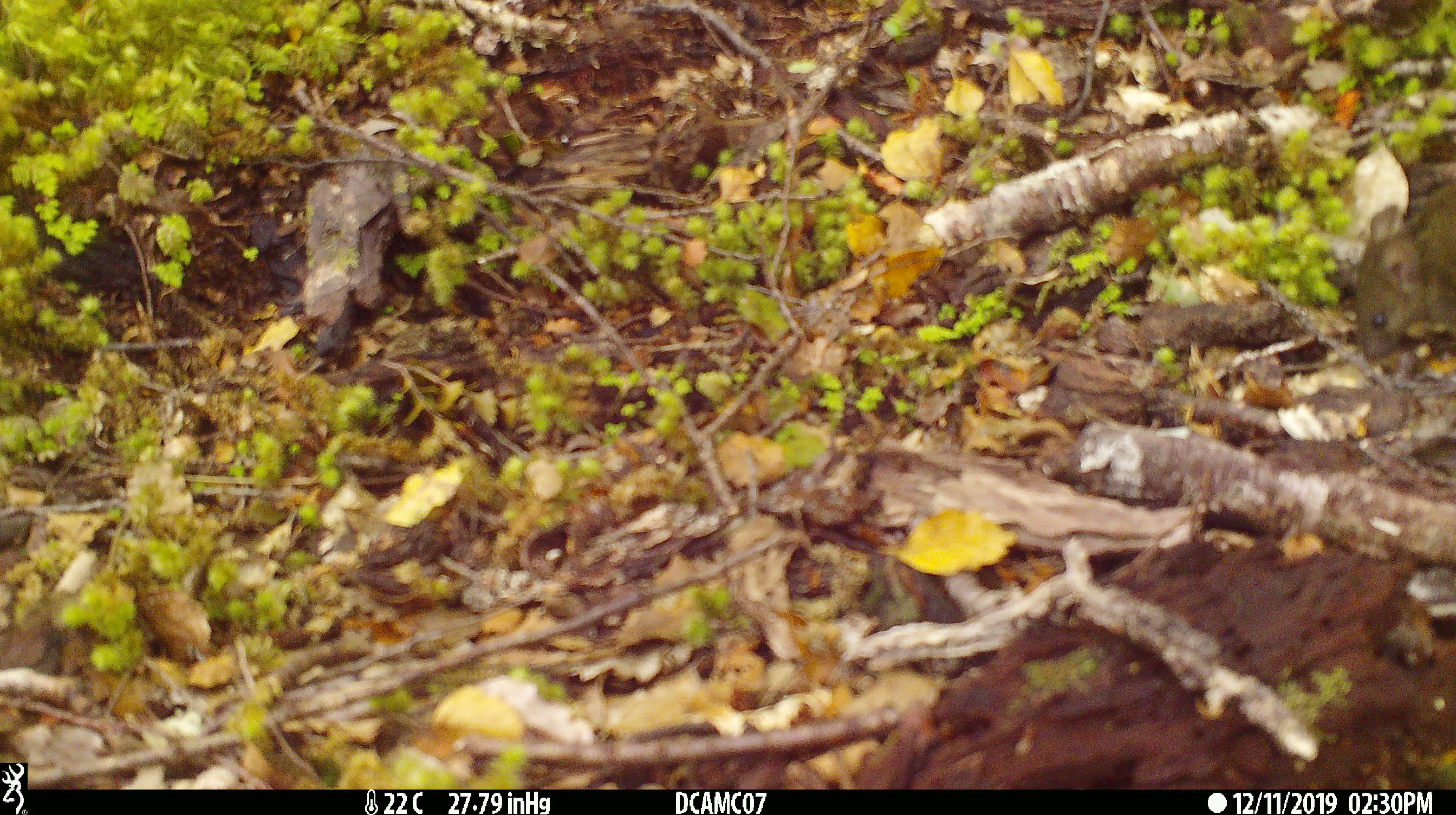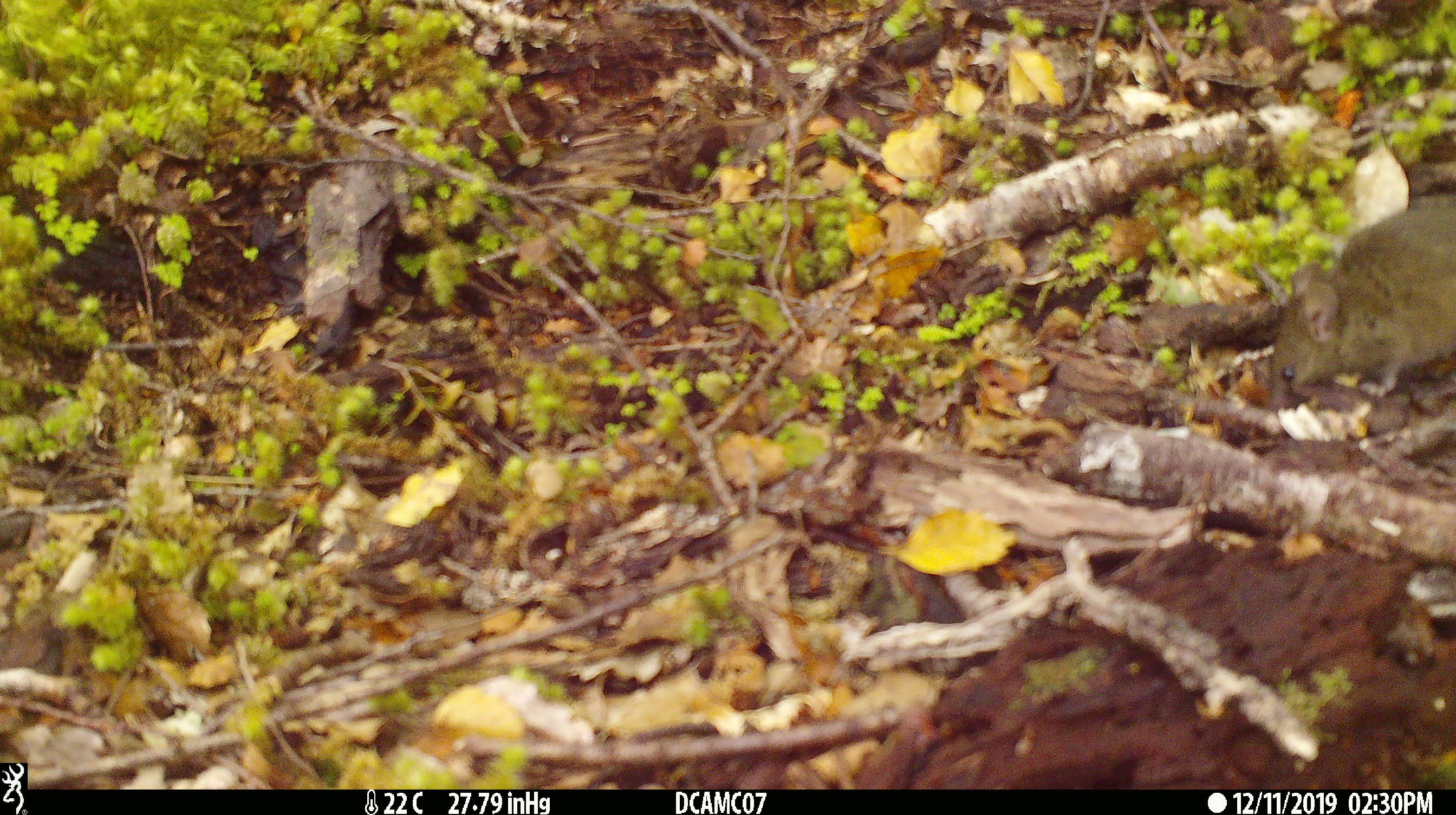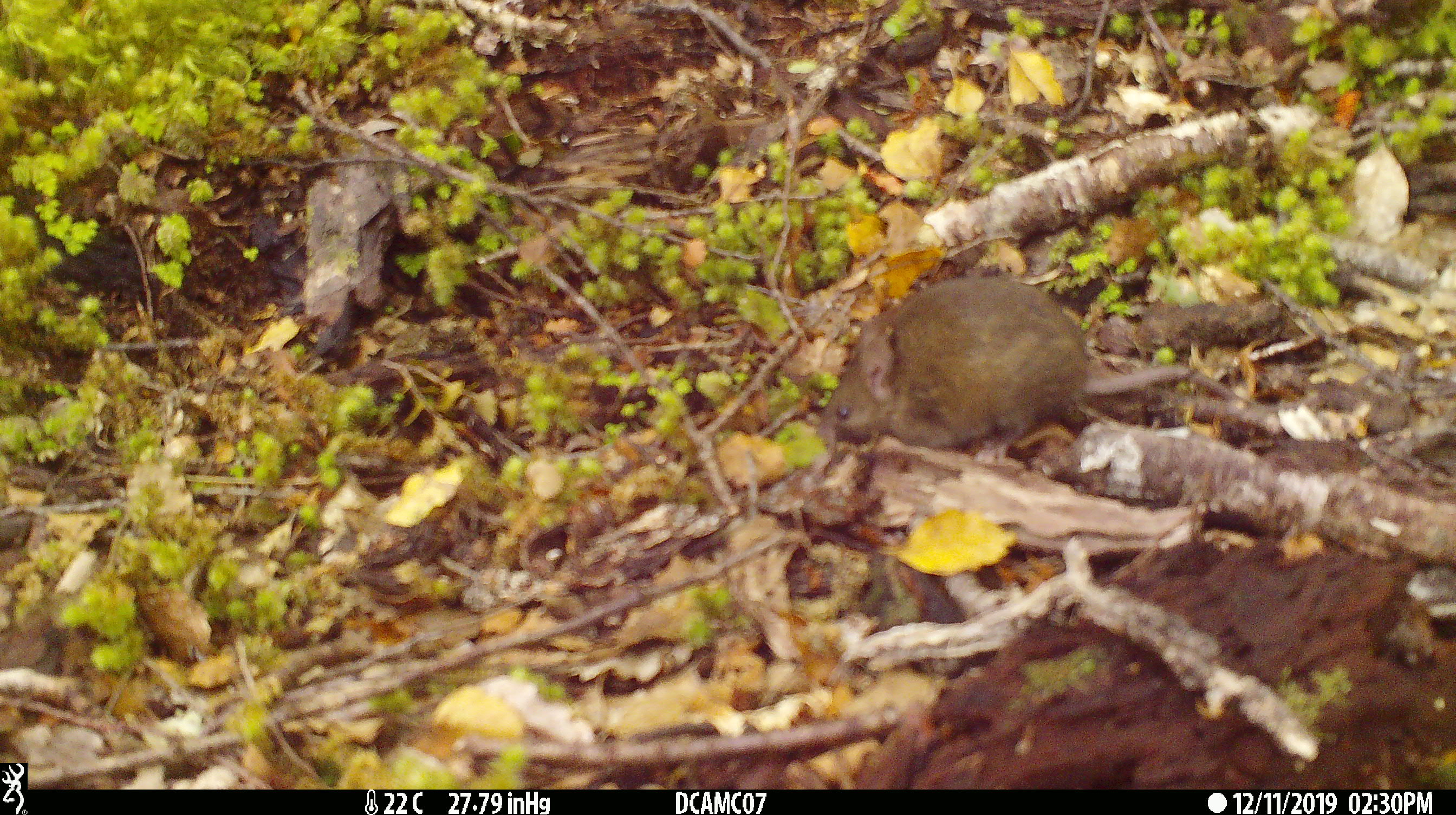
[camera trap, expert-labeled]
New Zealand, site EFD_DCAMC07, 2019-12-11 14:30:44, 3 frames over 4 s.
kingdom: Animalia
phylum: Chordata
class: Mammalia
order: Rodentia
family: Muridae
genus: Mus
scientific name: Mus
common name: mouse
Mouse (Mus).